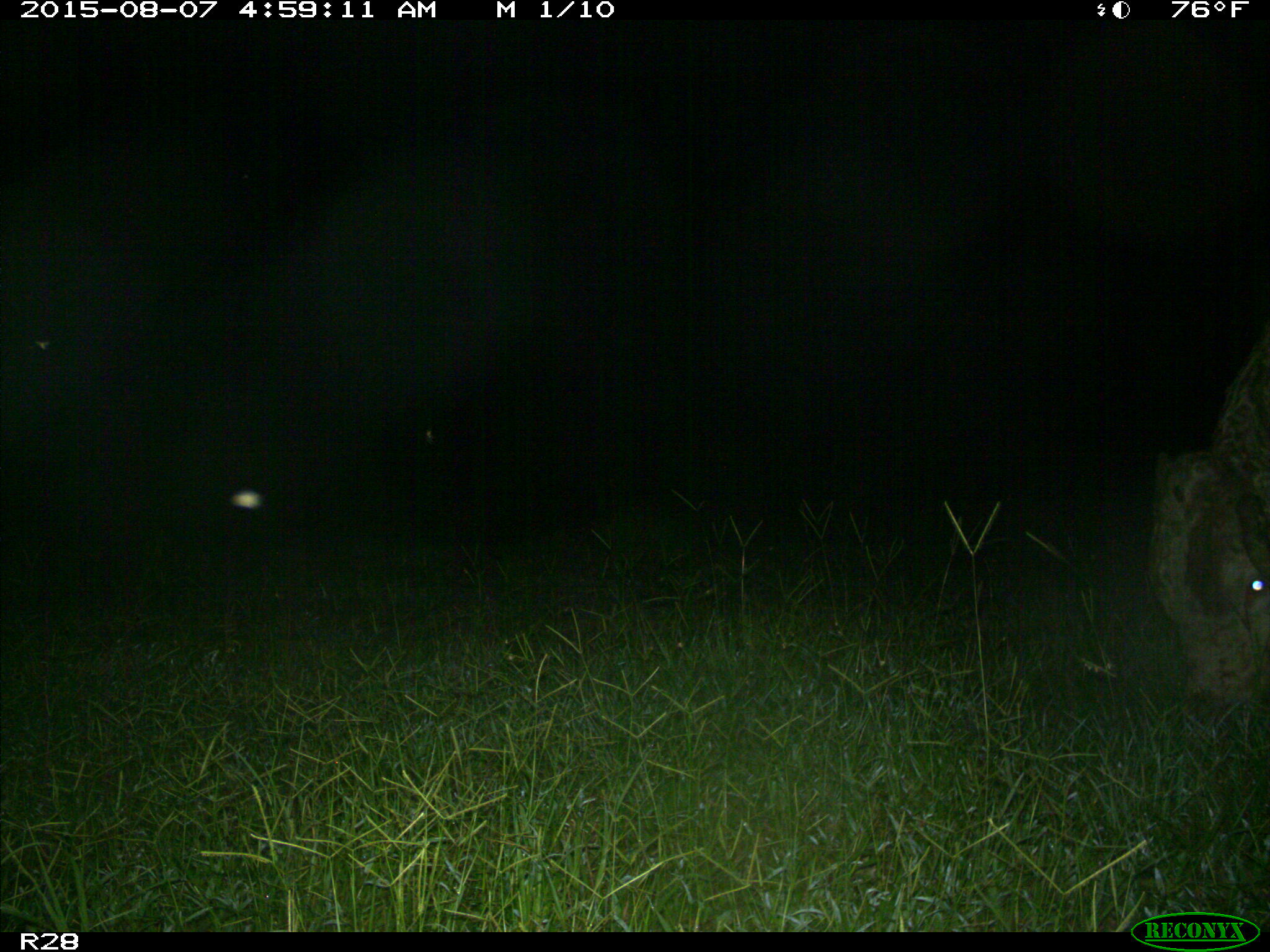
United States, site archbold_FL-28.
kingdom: Animalia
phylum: Chordata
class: Mammalia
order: Artiodactyla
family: Bovidae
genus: Bos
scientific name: Bos taurus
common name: domestic cow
Bos taurus (domestic cow).